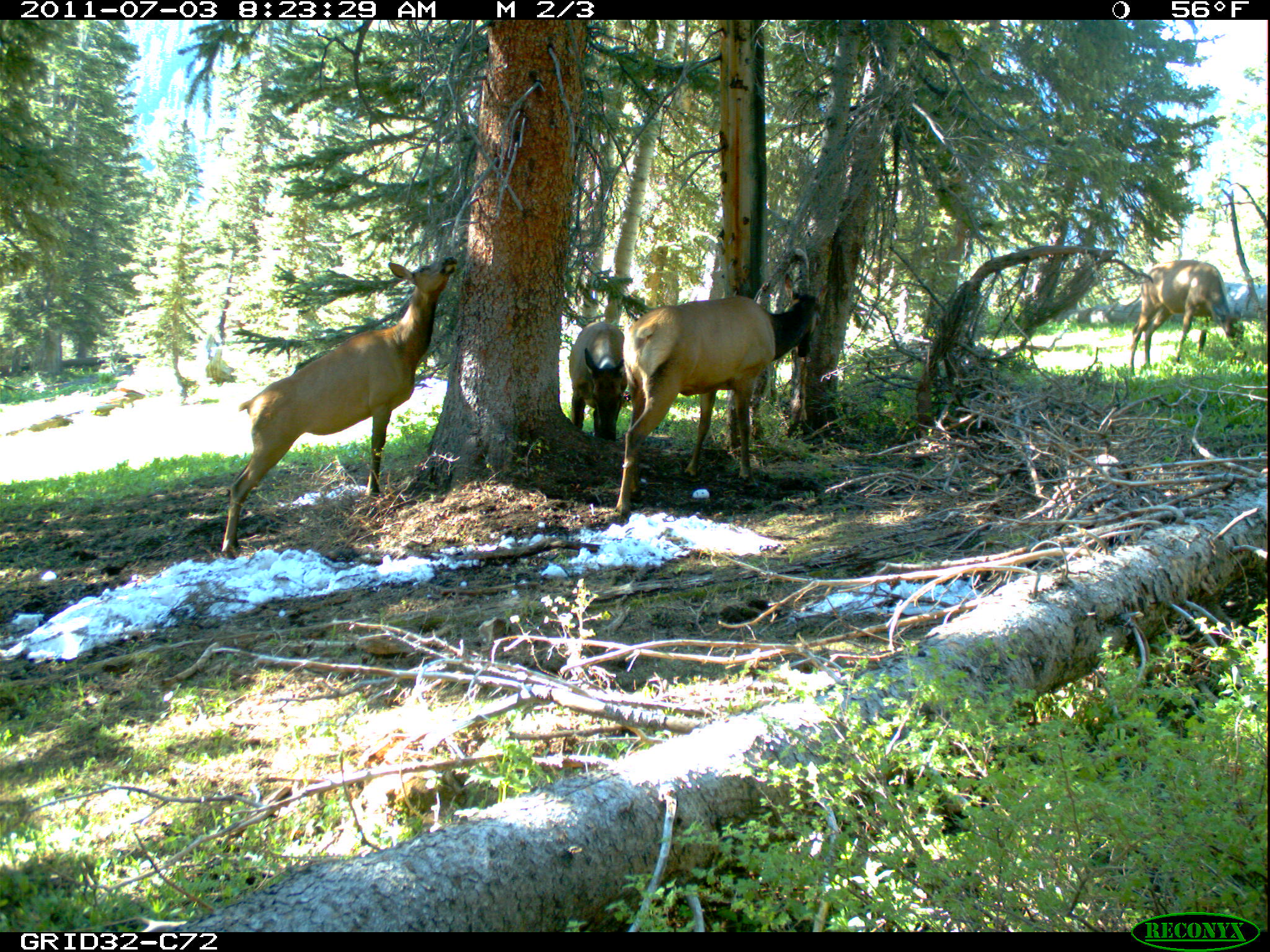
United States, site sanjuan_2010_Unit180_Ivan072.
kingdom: Animalia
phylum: Chordata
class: Mammalia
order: Artiodactyla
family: Cervidae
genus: Cervus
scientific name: Cervus elaphus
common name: red deer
Cervus elaphus (red deer).